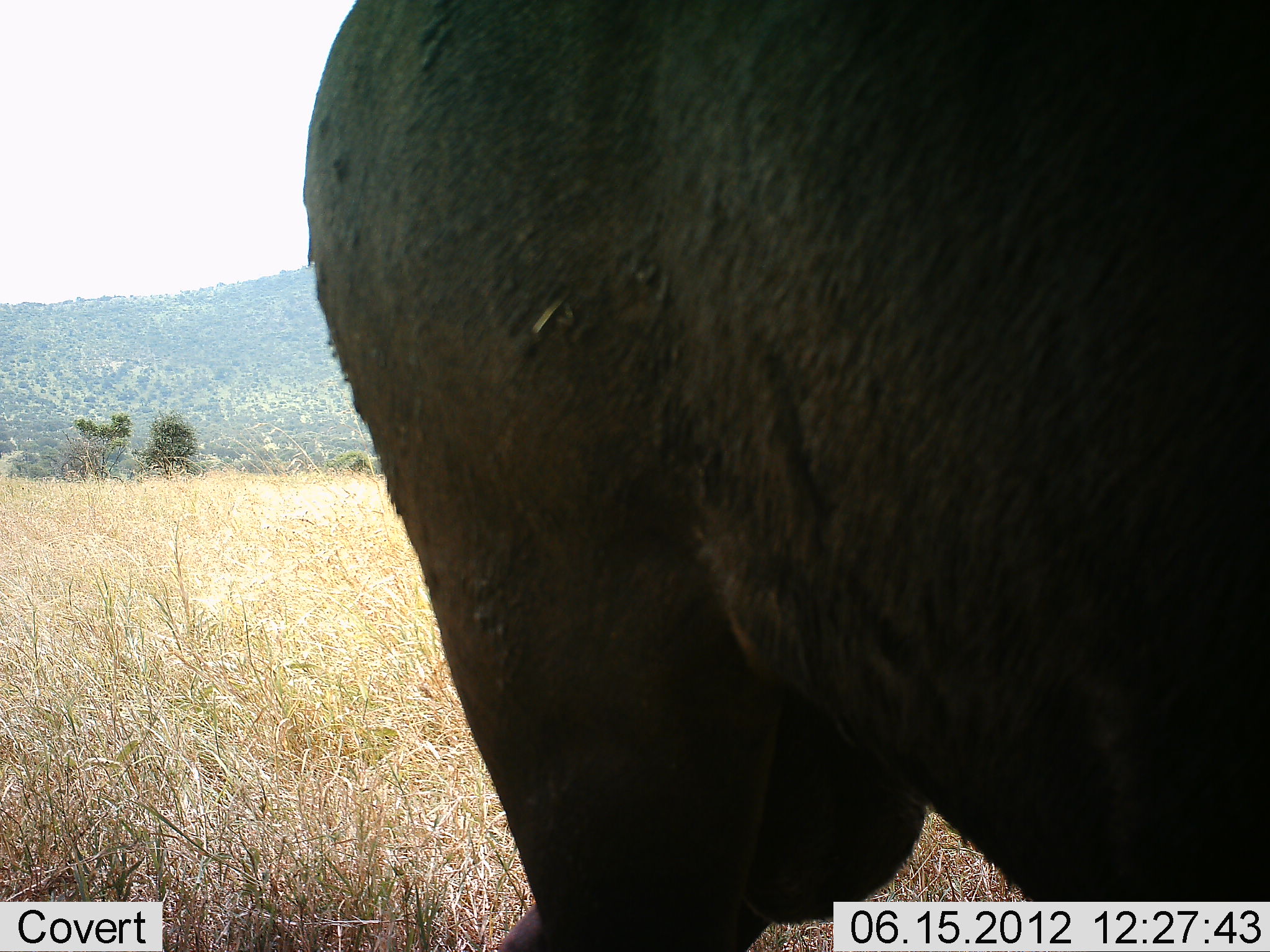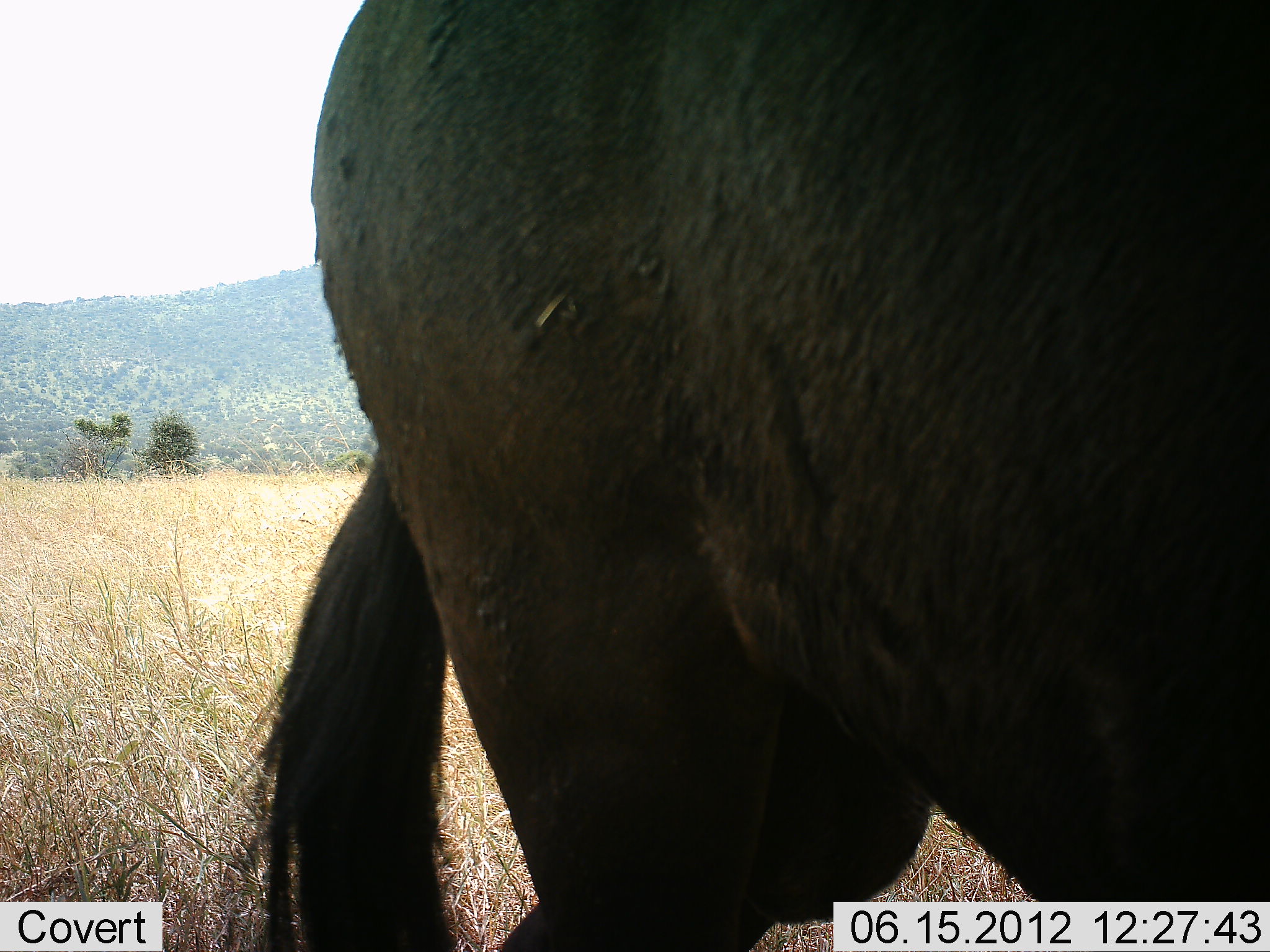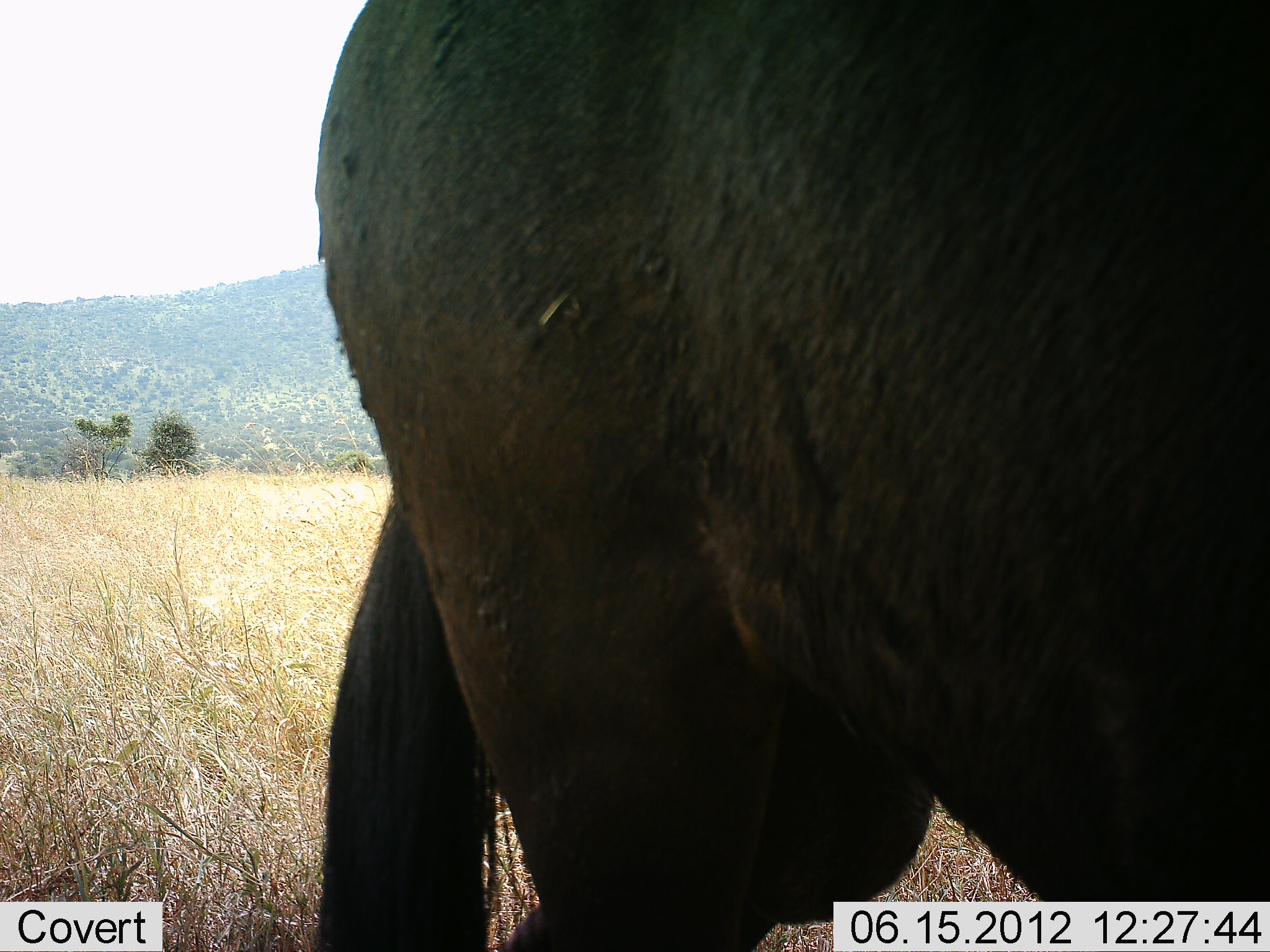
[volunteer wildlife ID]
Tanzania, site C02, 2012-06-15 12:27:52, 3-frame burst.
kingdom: Animalia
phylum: Chordata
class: Mammalia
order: Artiodactyla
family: Bovidae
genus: Connochaetes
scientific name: Connochaetes taurinus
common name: blue wildebeest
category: wildebeest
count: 1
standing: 100%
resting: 0%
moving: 0%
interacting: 0%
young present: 0%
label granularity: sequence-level